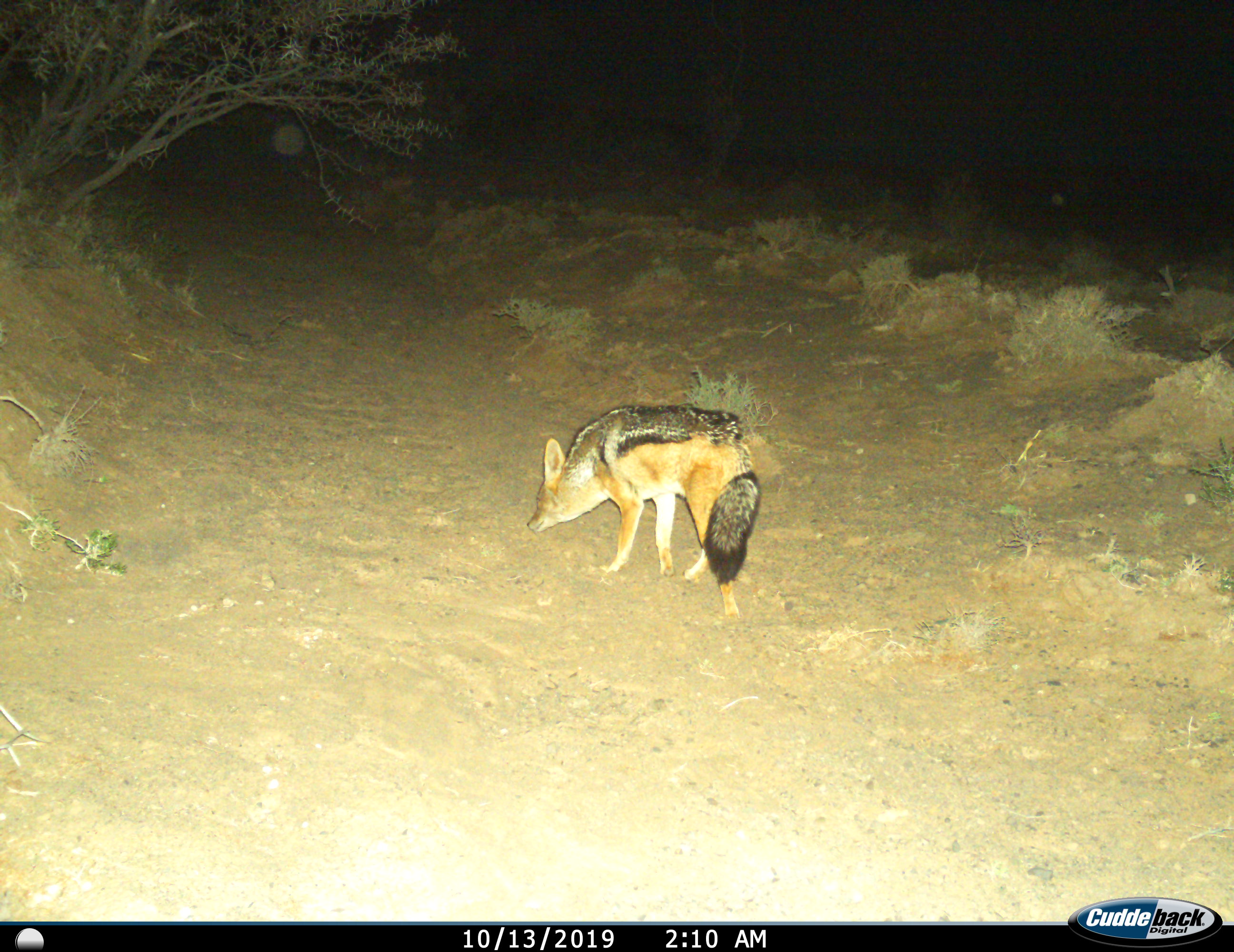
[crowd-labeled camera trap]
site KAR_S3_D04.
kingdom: Animalia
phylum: Chordata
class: Mammalia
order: Carnivora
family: Canidae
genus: Lupulella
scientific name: Lupulella mesomelas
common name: black-backed jackal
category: jackalblackbacked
Jackalblackbacked (black-backed jackal) (Lupulella mesomelas), count 1. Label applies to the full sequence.